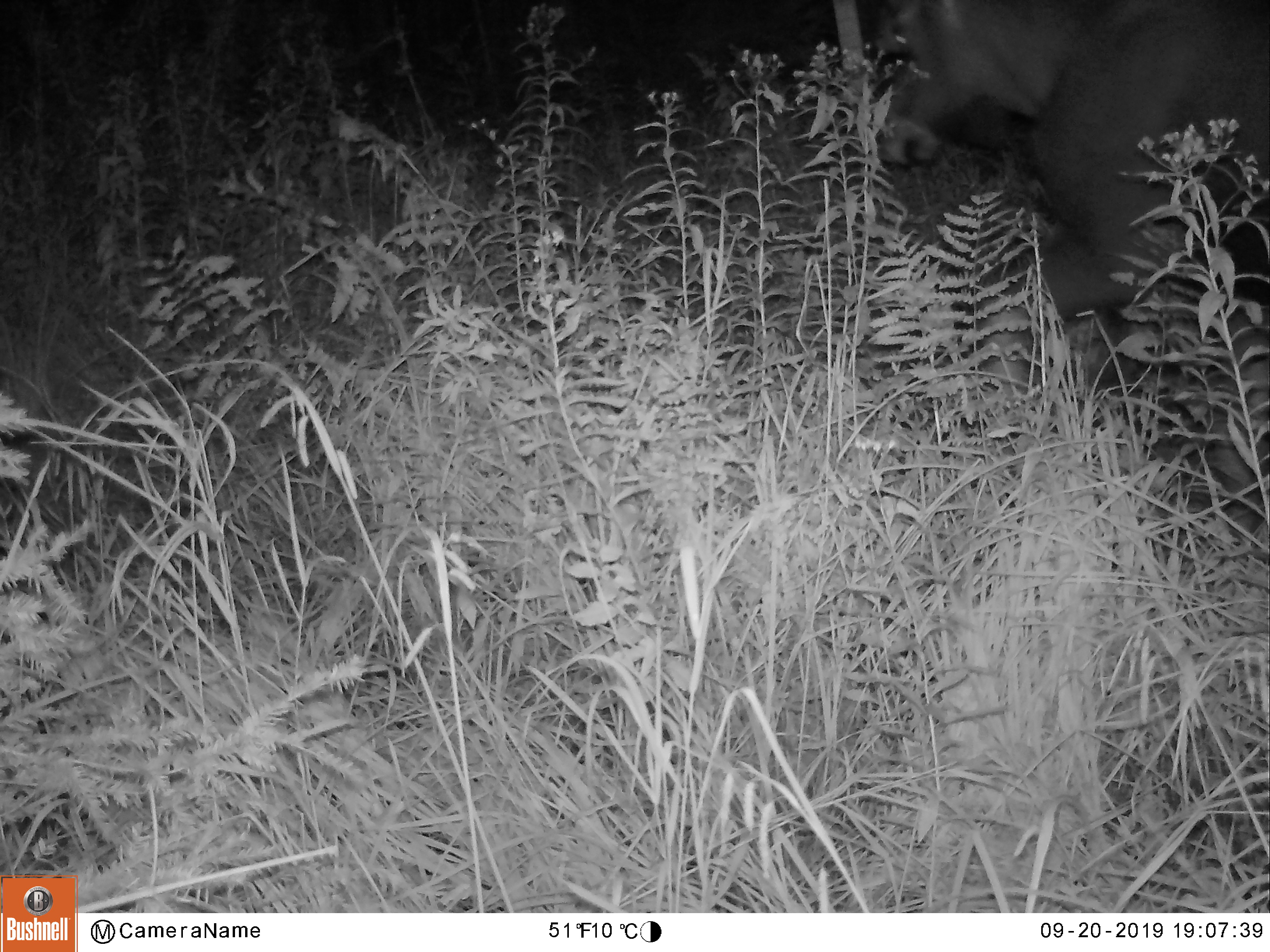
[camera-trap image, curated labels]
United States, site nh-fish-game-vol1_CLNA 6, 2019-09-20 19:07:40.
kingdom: Animalia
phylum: Chordata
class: Mammalia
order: Artiodactyla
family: Cervidae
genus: Alces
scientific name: Alces alces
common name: moose